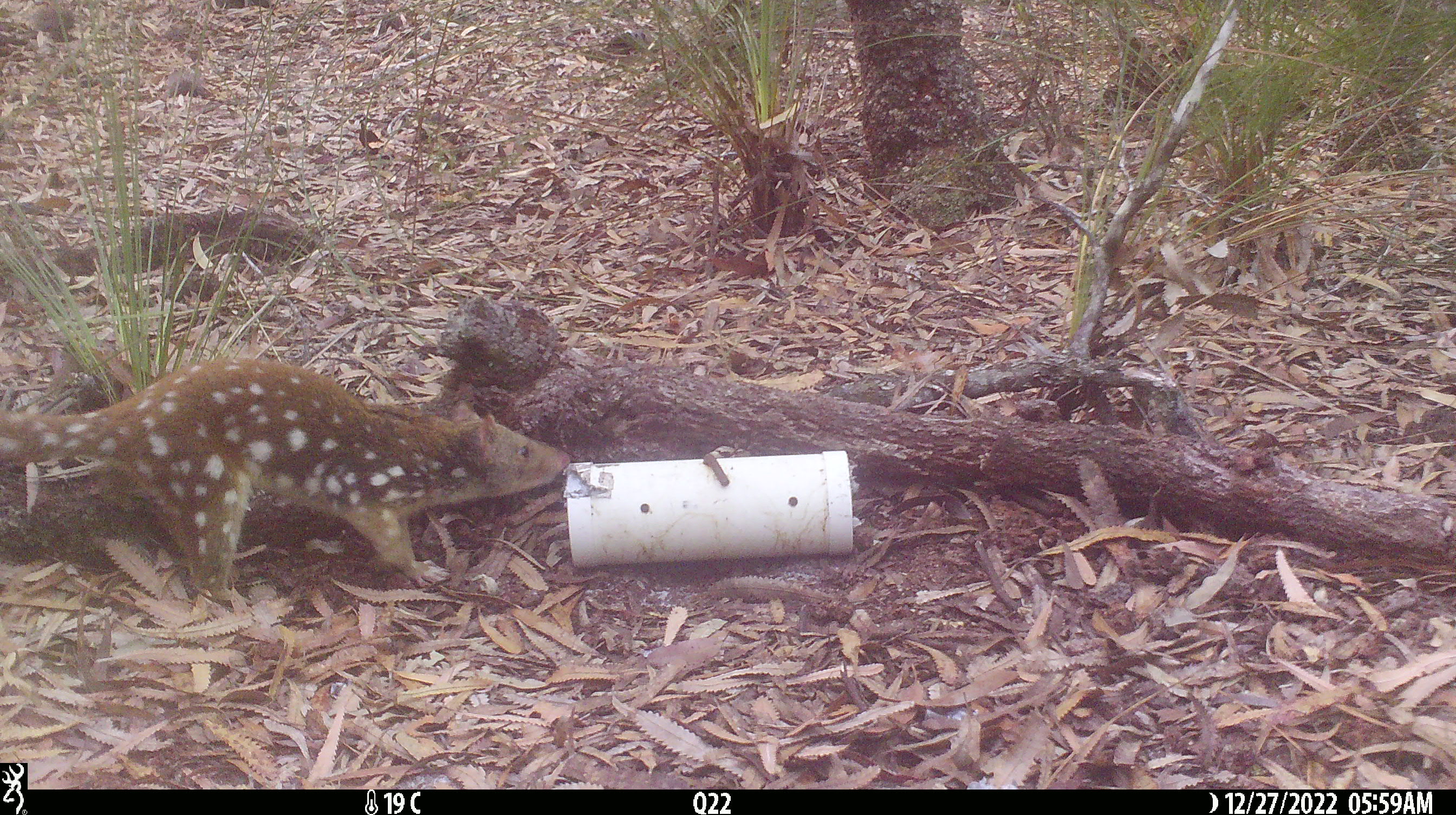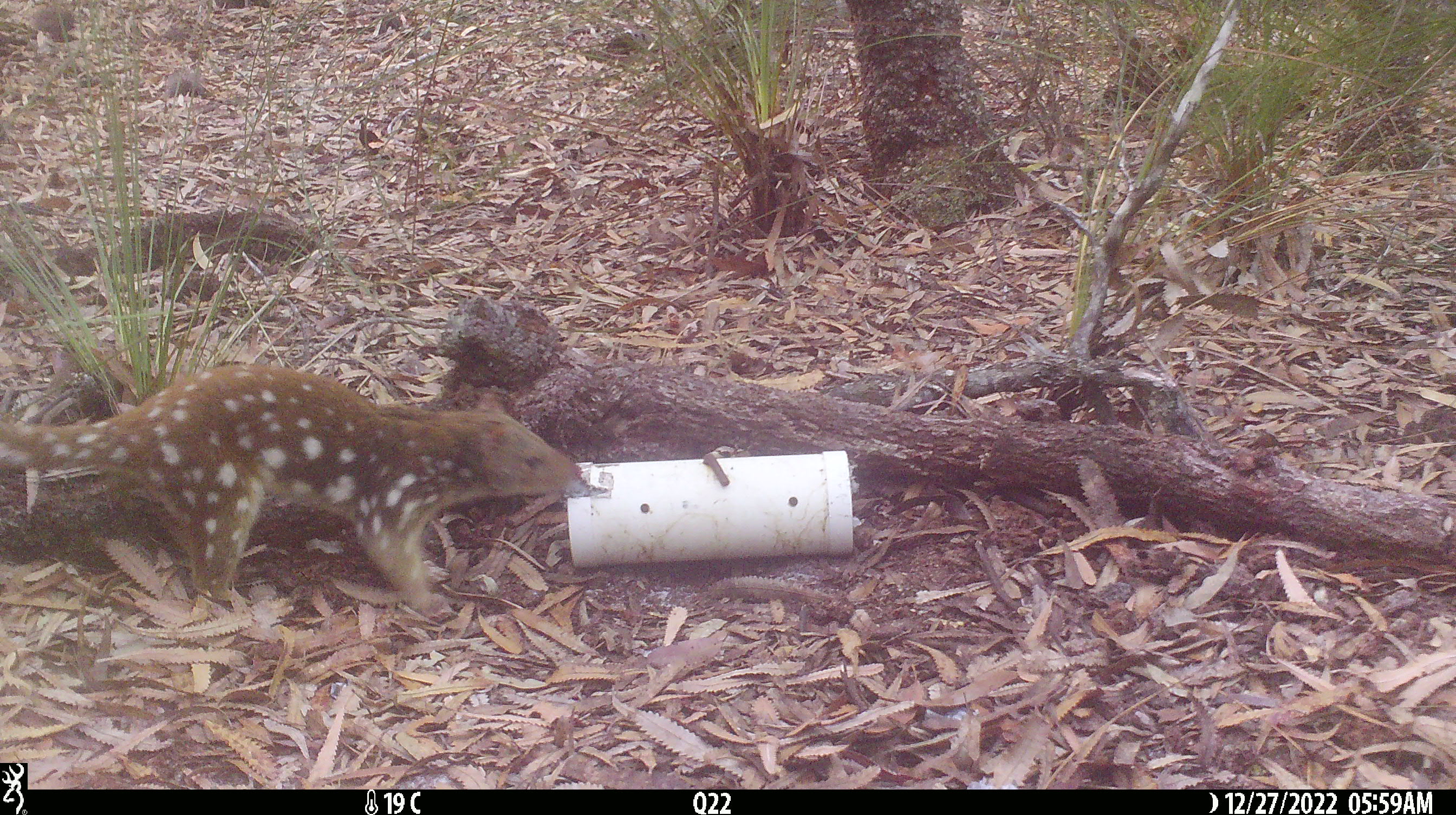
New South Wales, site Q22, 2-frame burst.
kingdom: Animalia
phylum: Chordata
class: Mammalia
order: Dasyuromorphia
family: Dasyuridae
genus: Dasyurus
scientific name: Dasyurus maculatus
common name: spotted-tailed quoll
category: quoll